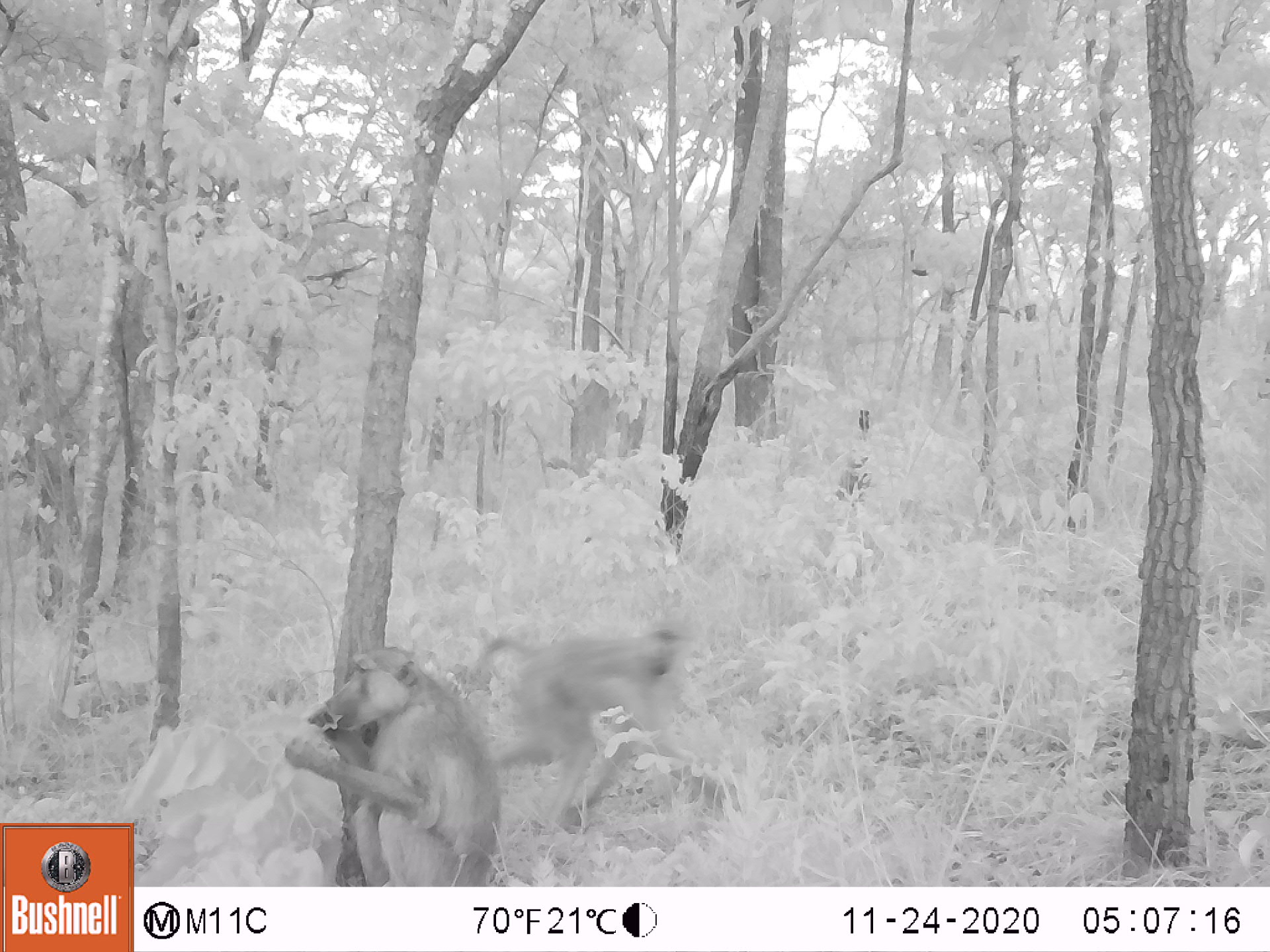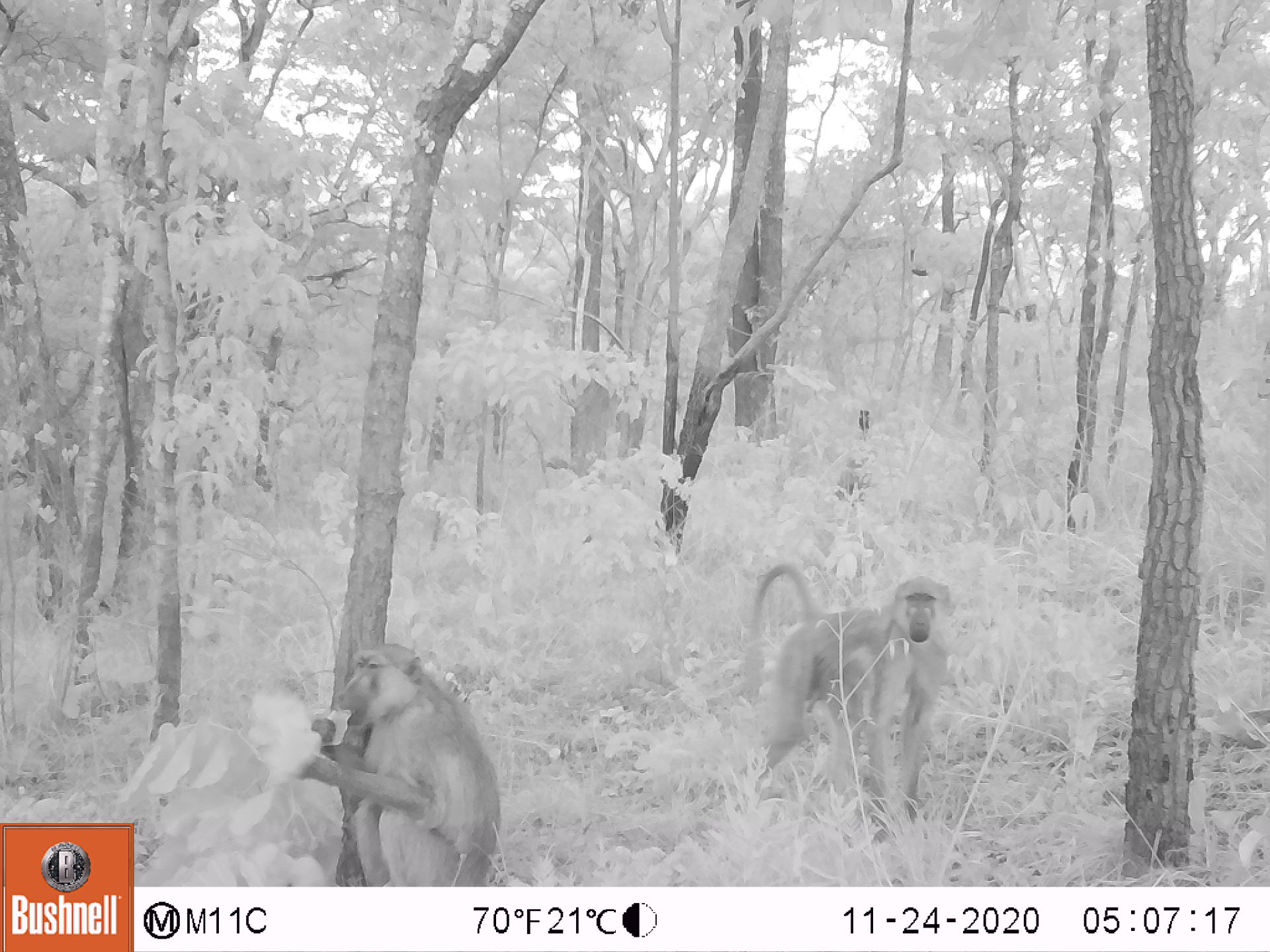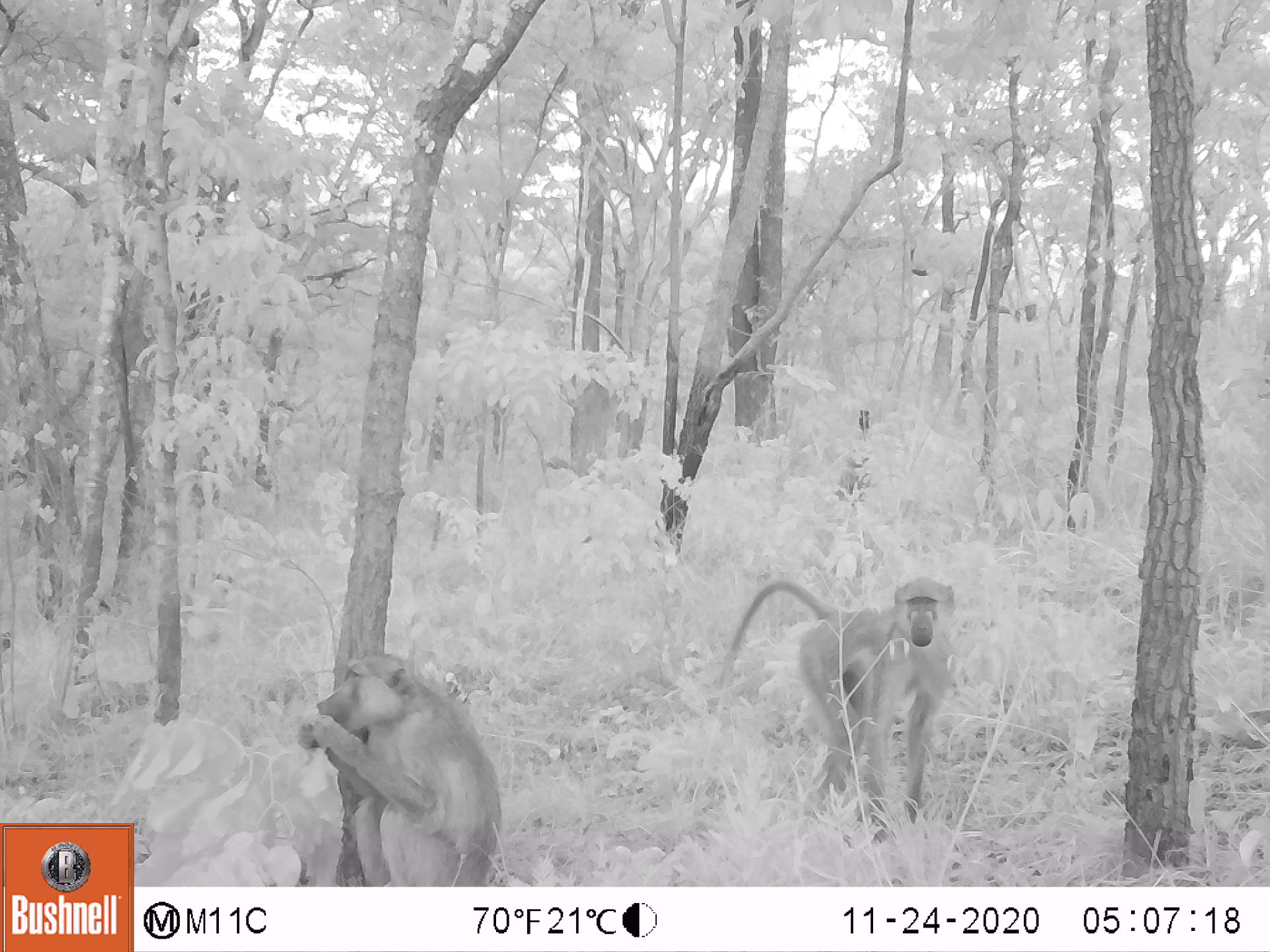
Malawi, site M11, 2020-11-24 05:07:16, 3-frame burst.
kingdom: Animalia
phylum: Chordata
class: Mammalia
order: Primates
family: Cercopithecidae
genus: Papio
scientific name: Papio cynocephalus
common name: yellow baboon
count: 2